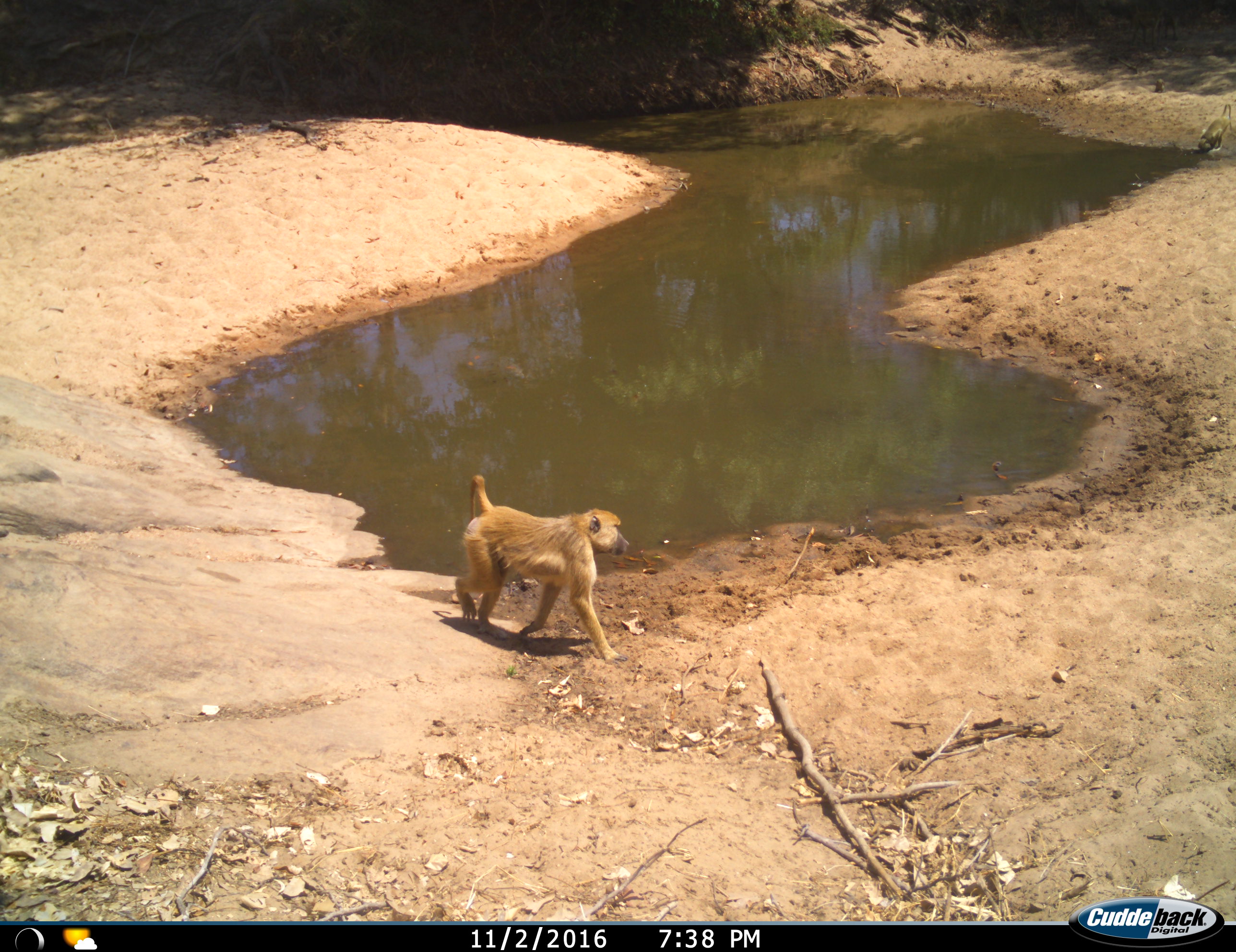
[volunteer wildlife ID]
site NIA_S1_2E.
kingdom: Animalia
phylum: Chordata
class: Mammalia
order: Primates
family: Cercopithecidae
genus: Papio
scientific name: Papio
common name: baboon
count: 1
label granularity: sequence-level